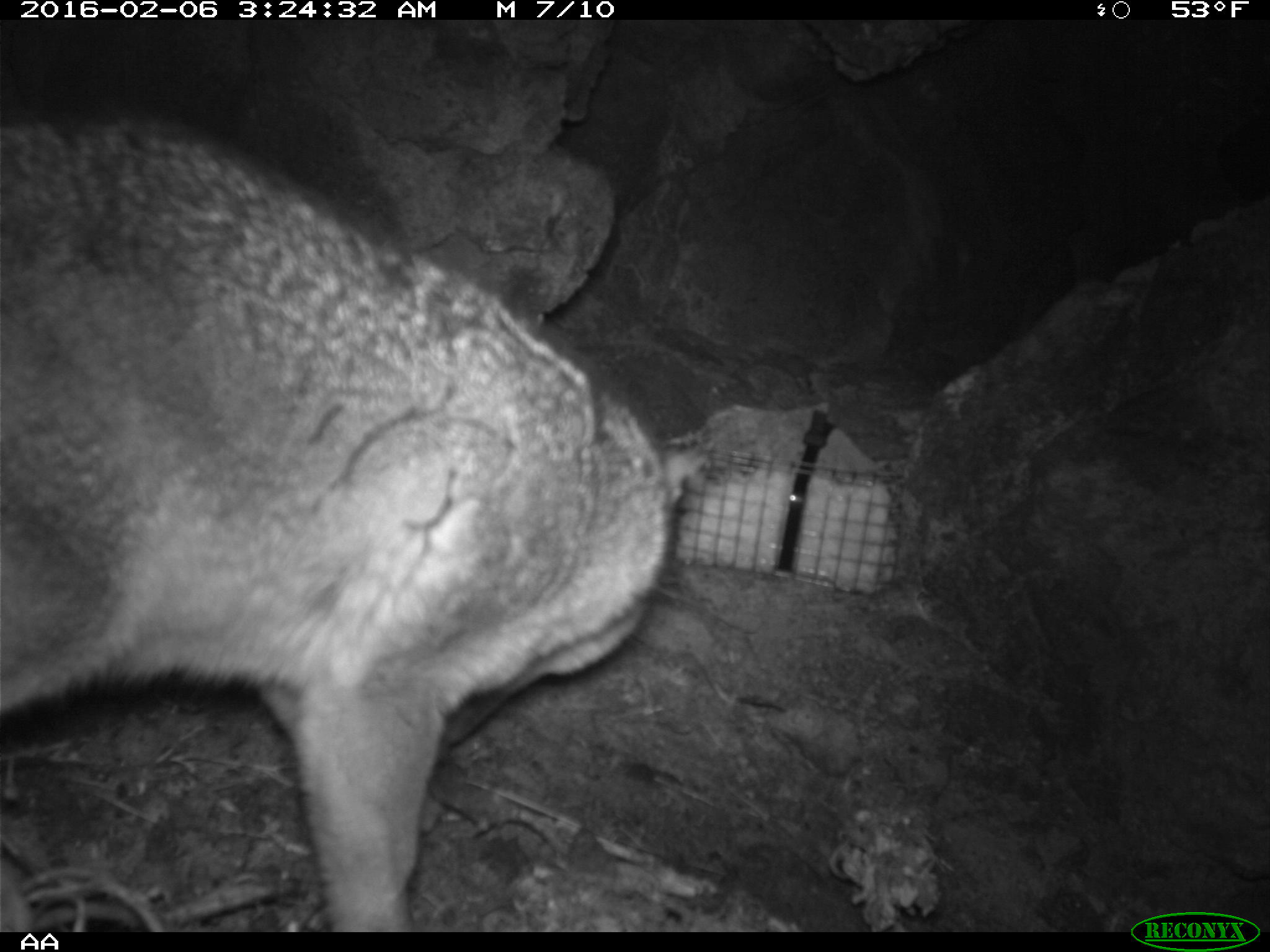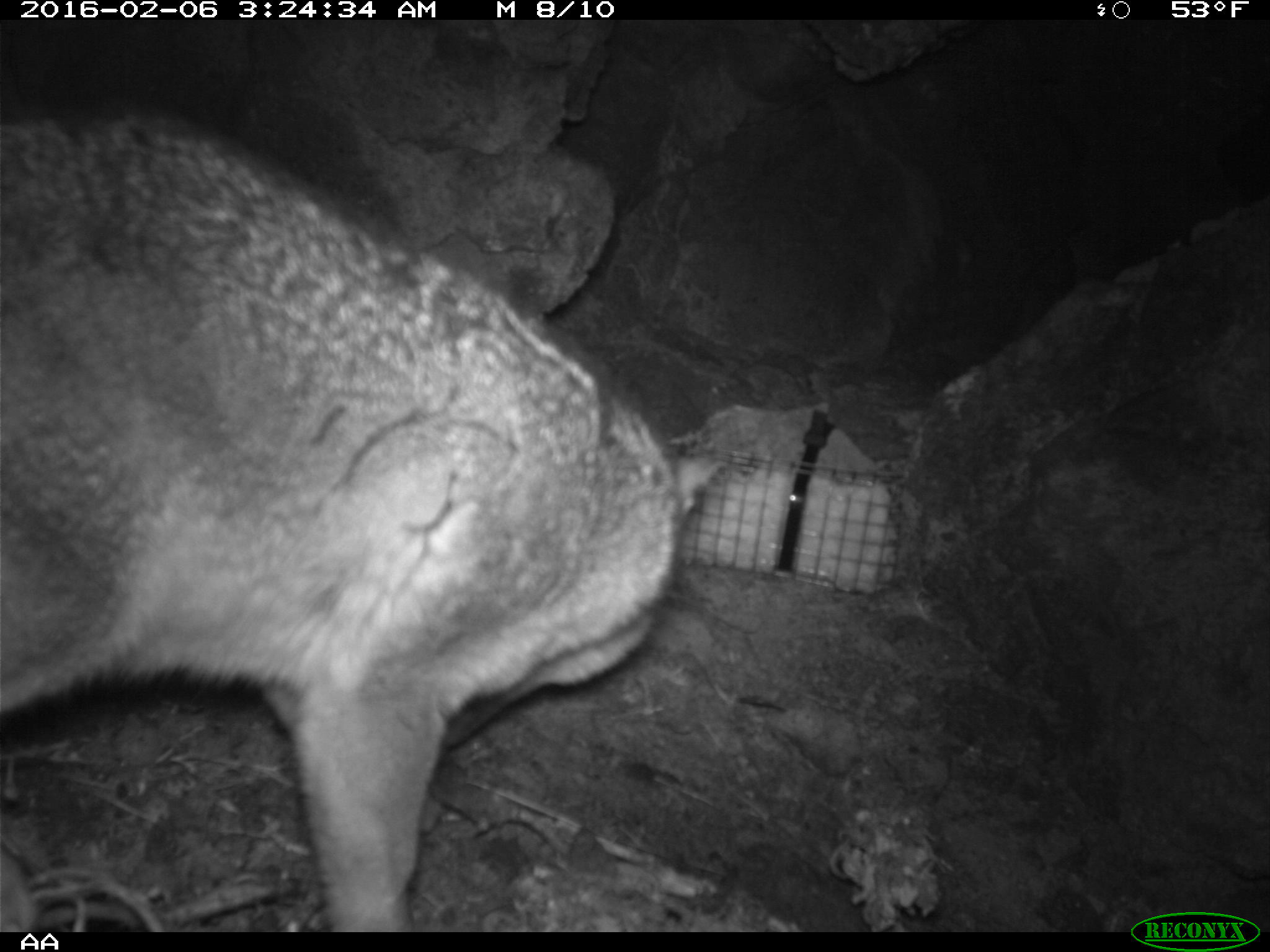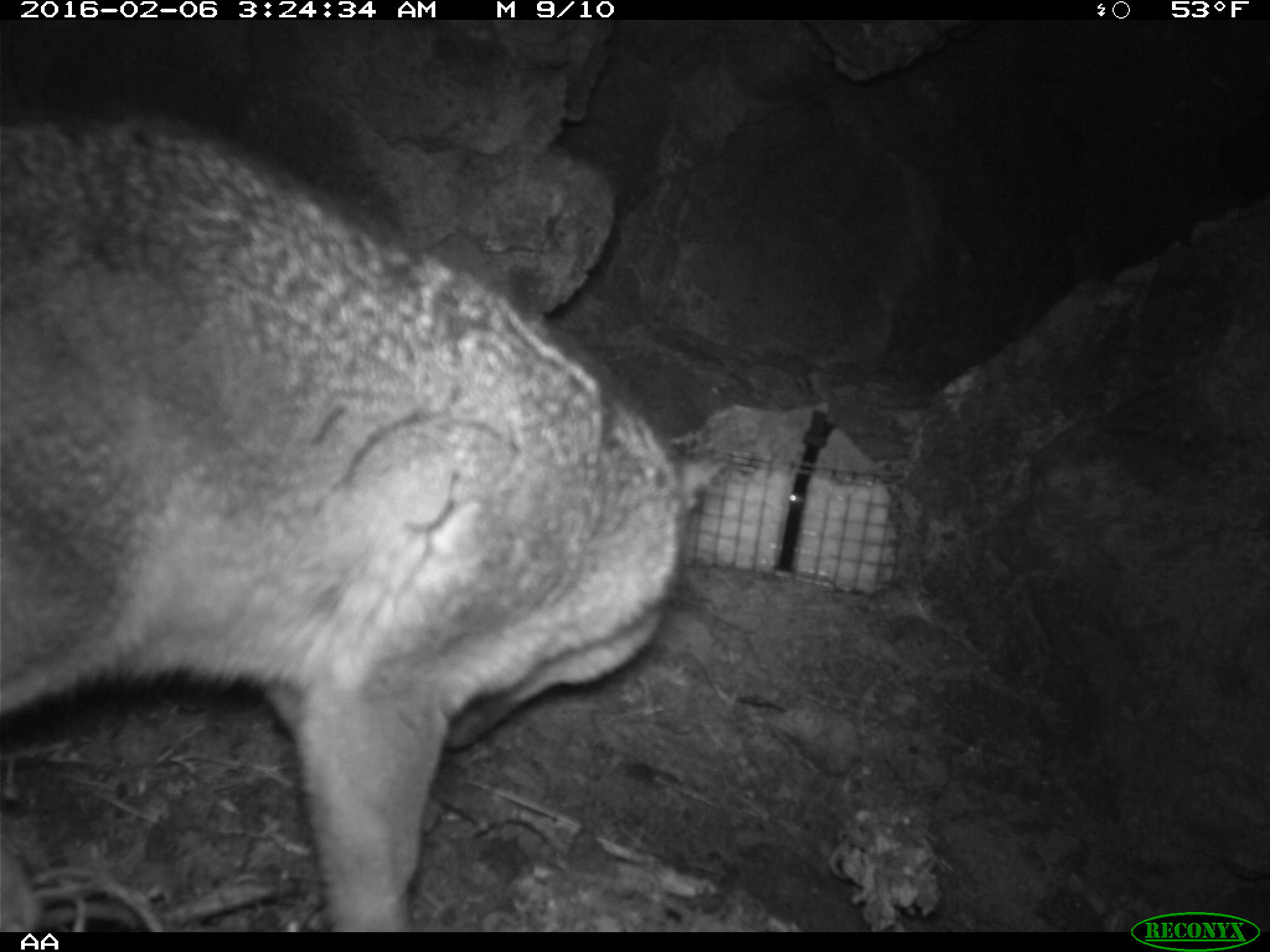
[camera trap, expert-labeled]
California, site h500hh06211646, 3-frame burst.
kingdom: Animalia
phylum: Chordata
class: Mammalia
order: Carnivora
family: Canidae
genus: Urocyon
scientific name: Urocyon littoralis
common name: island fox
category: fox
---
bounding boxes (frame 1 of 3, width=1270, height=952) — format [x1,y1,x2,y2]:
fox: [0,107,708,932]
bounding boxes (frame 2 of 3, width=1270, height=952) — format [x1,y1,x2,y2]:
fox: [0,94,724,930]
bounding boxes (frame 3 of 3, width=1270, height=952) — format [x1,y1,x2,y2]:
fox: [0,113,724,932]